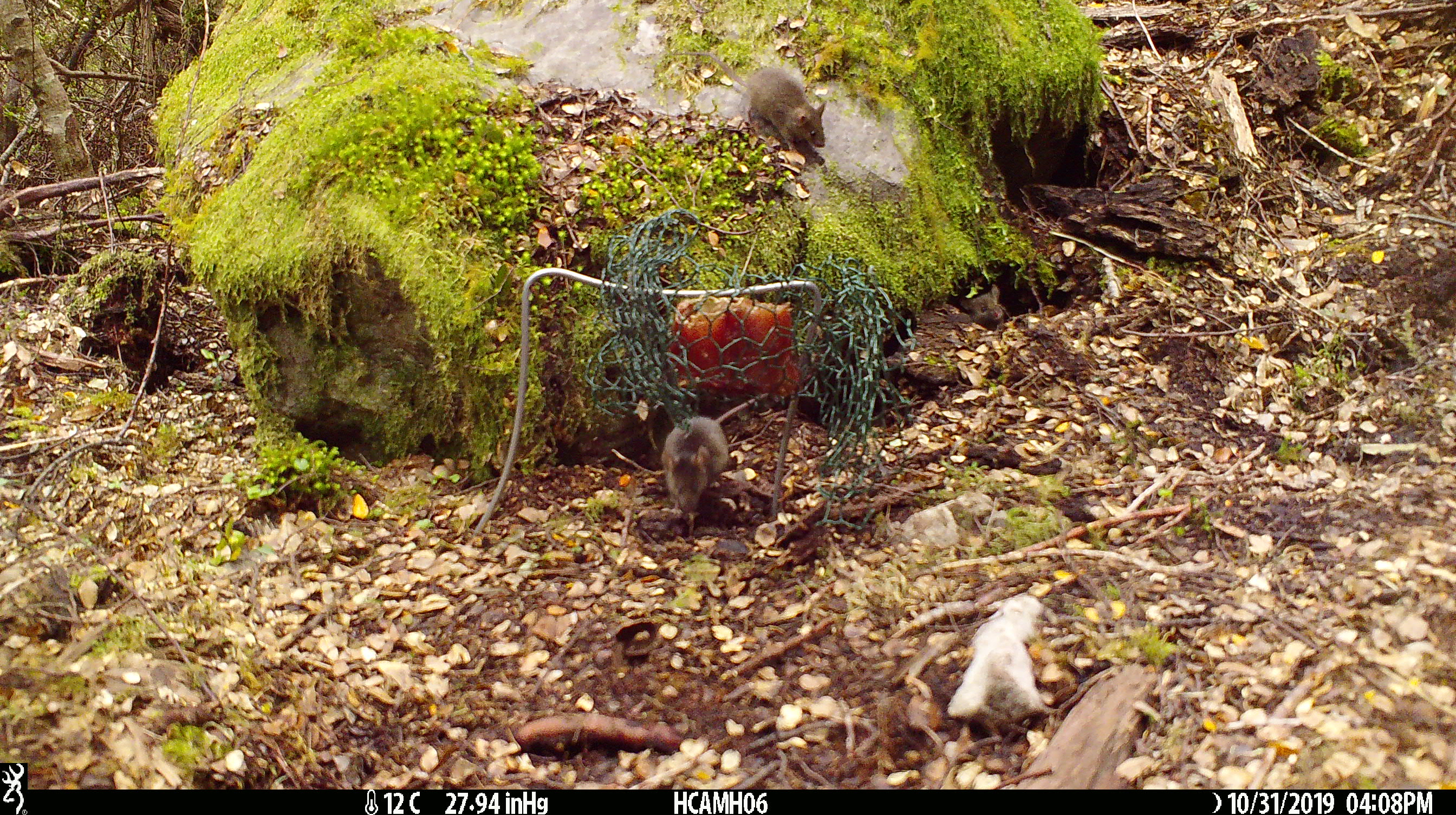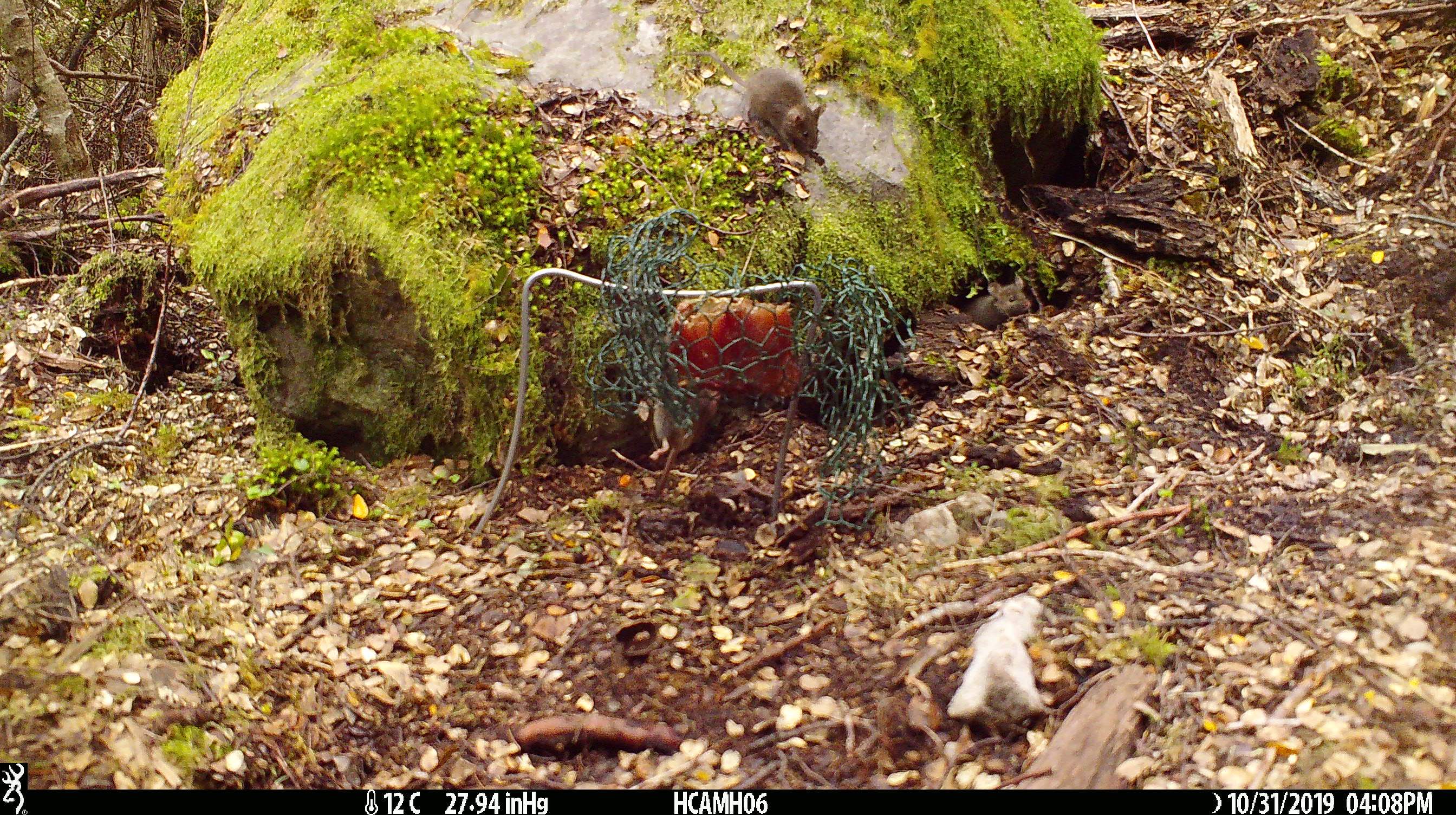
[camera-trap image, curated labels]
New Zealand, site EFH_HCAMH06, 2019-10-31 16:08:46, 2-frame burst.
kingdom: Animalia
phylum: Chordata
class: Mammalia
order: Rodentia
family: Muridae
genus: Mus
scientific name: Mus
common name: mouse